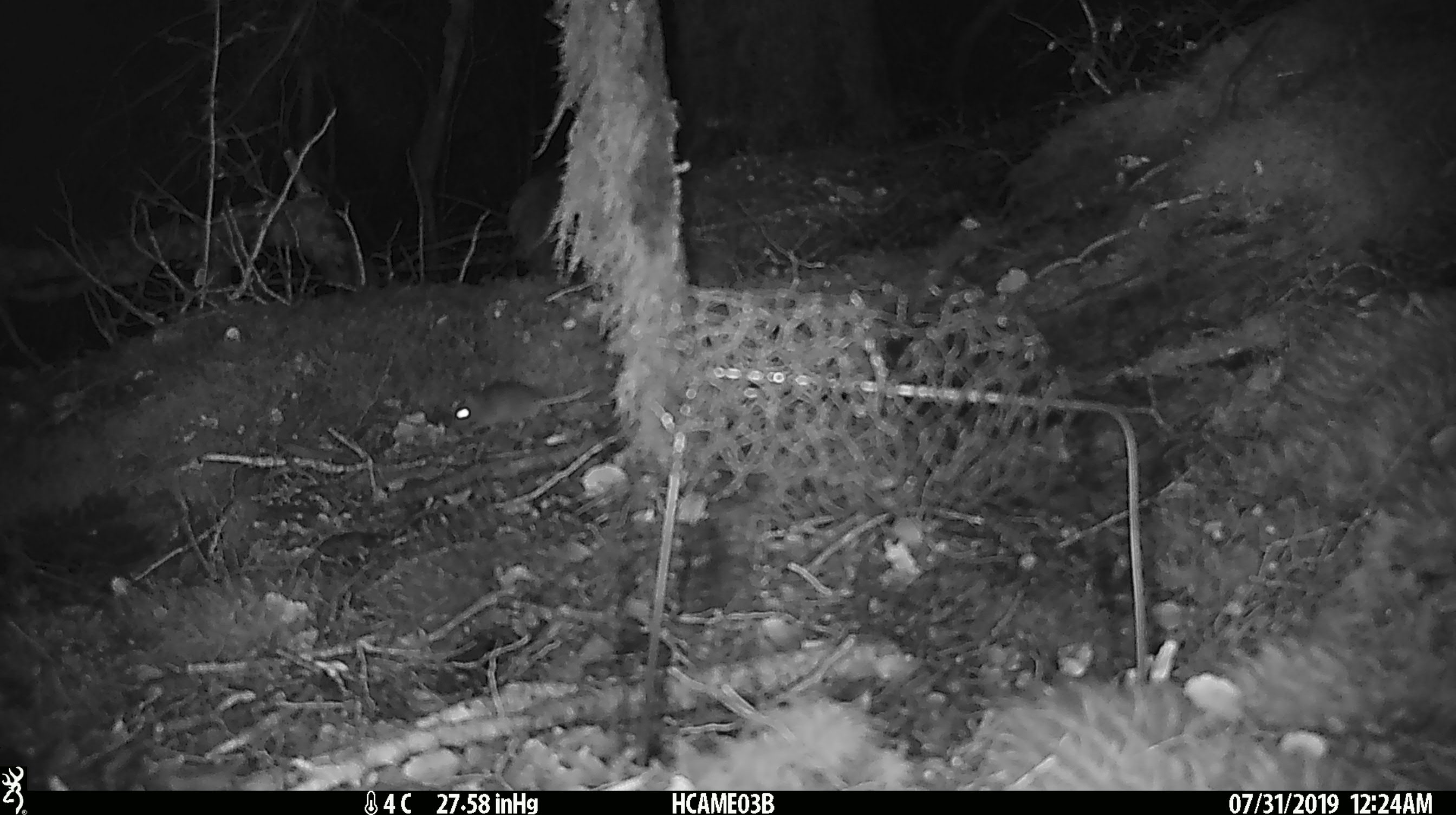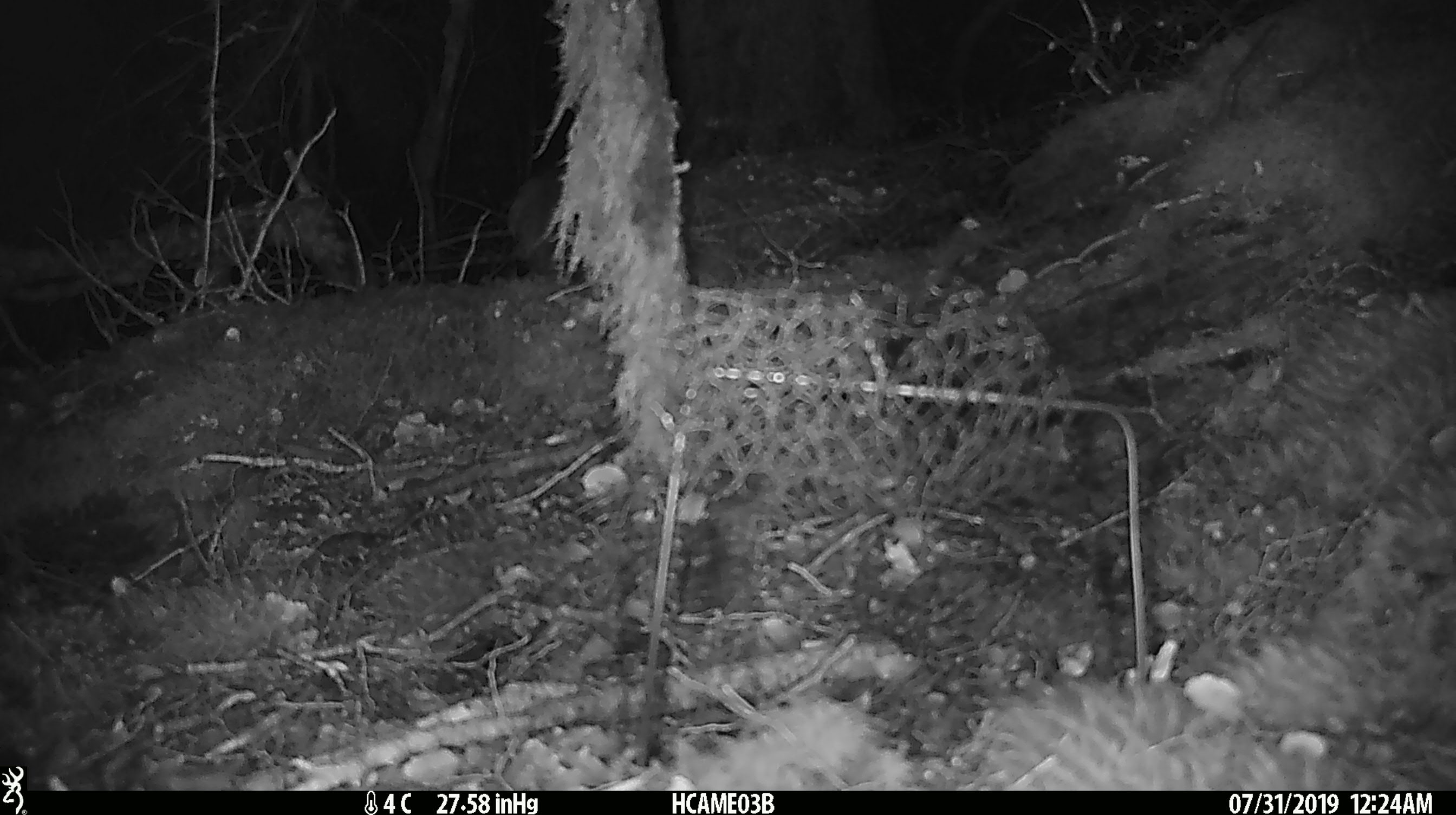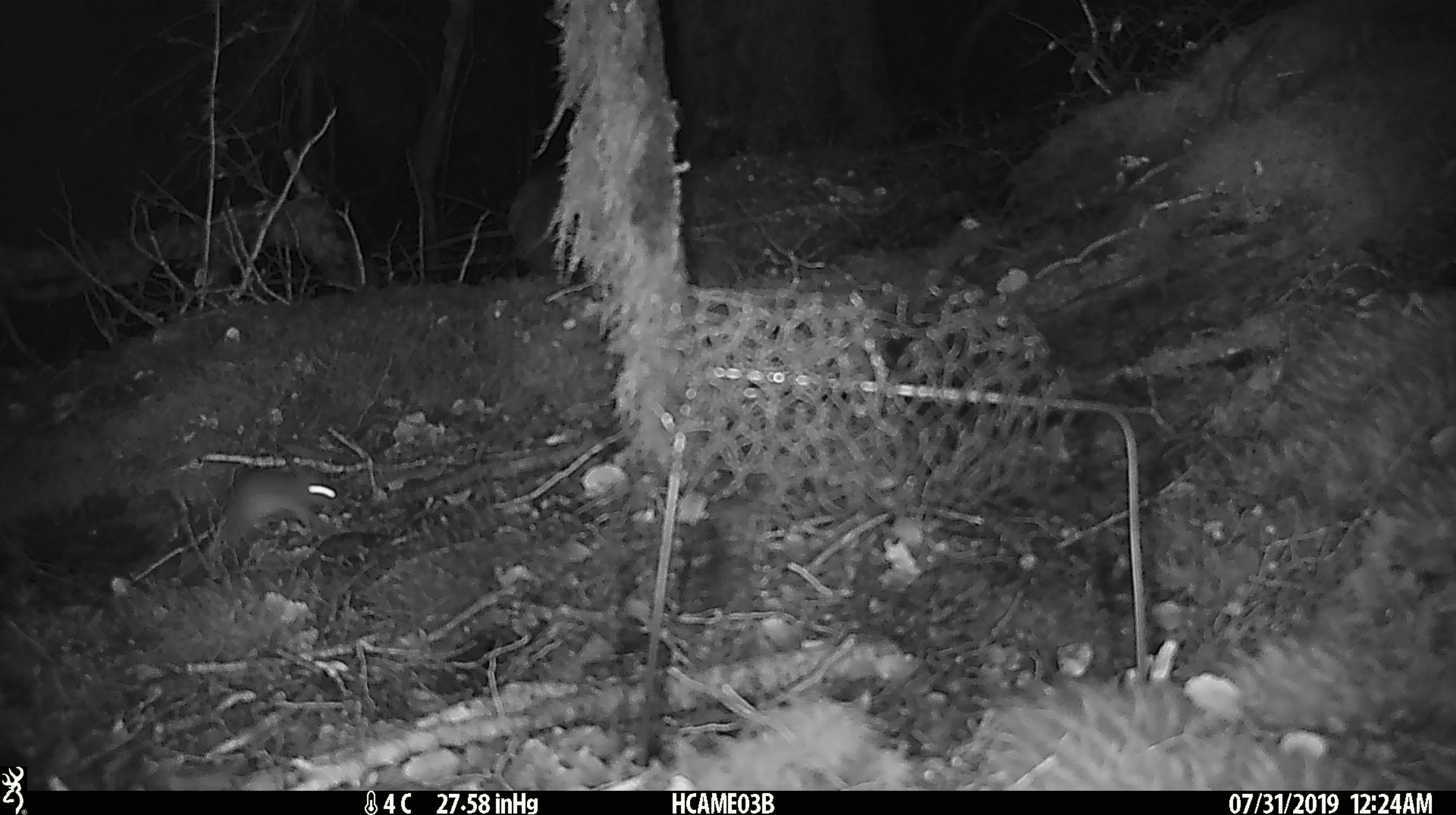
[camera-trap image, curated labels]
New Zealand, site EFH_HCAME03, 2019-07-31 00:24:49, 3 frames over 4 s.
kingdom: Animalia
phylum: Chordata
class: Mammalia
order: Rodentia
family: Muridae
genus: Mus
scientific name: Mus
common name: mouse